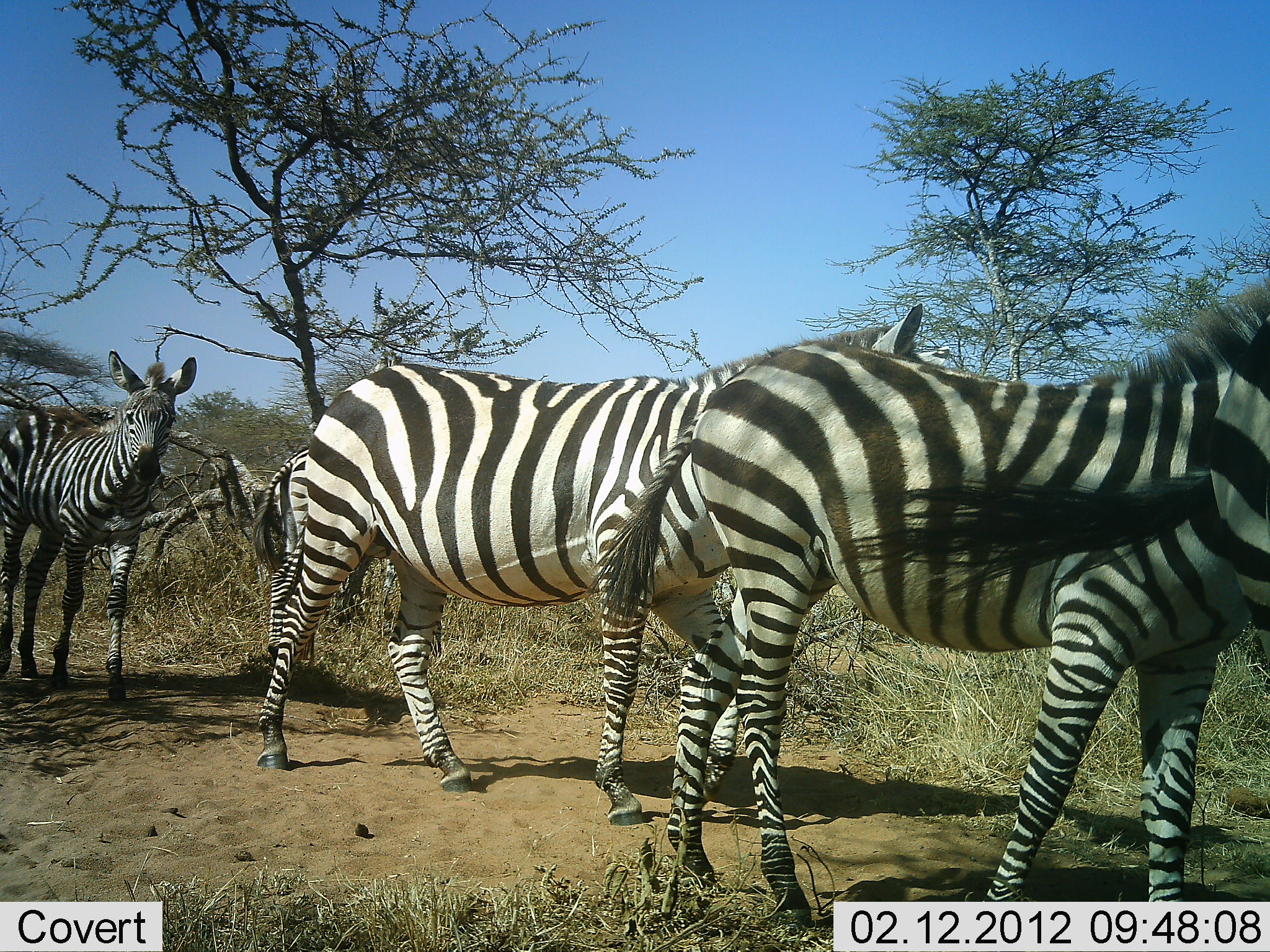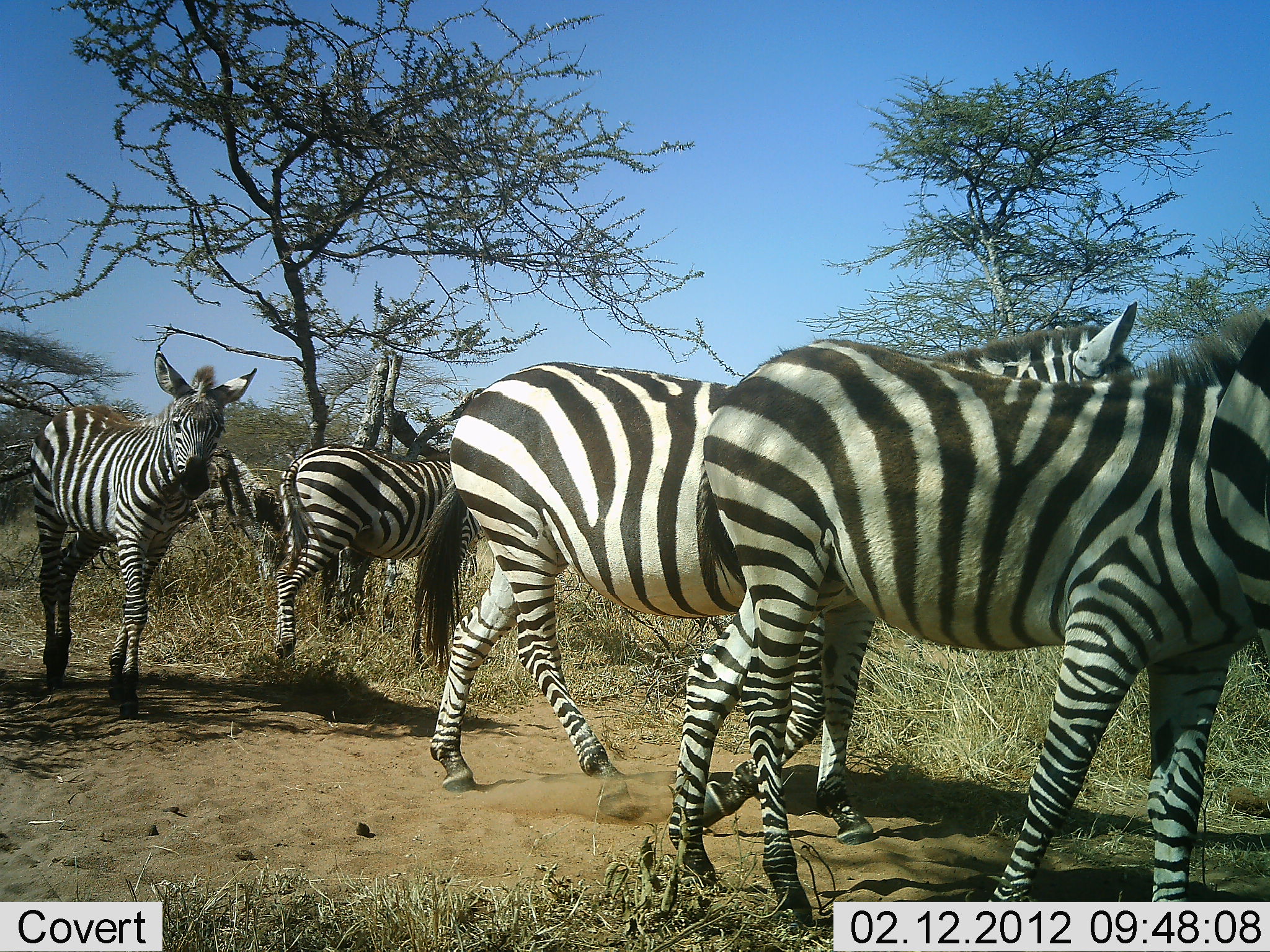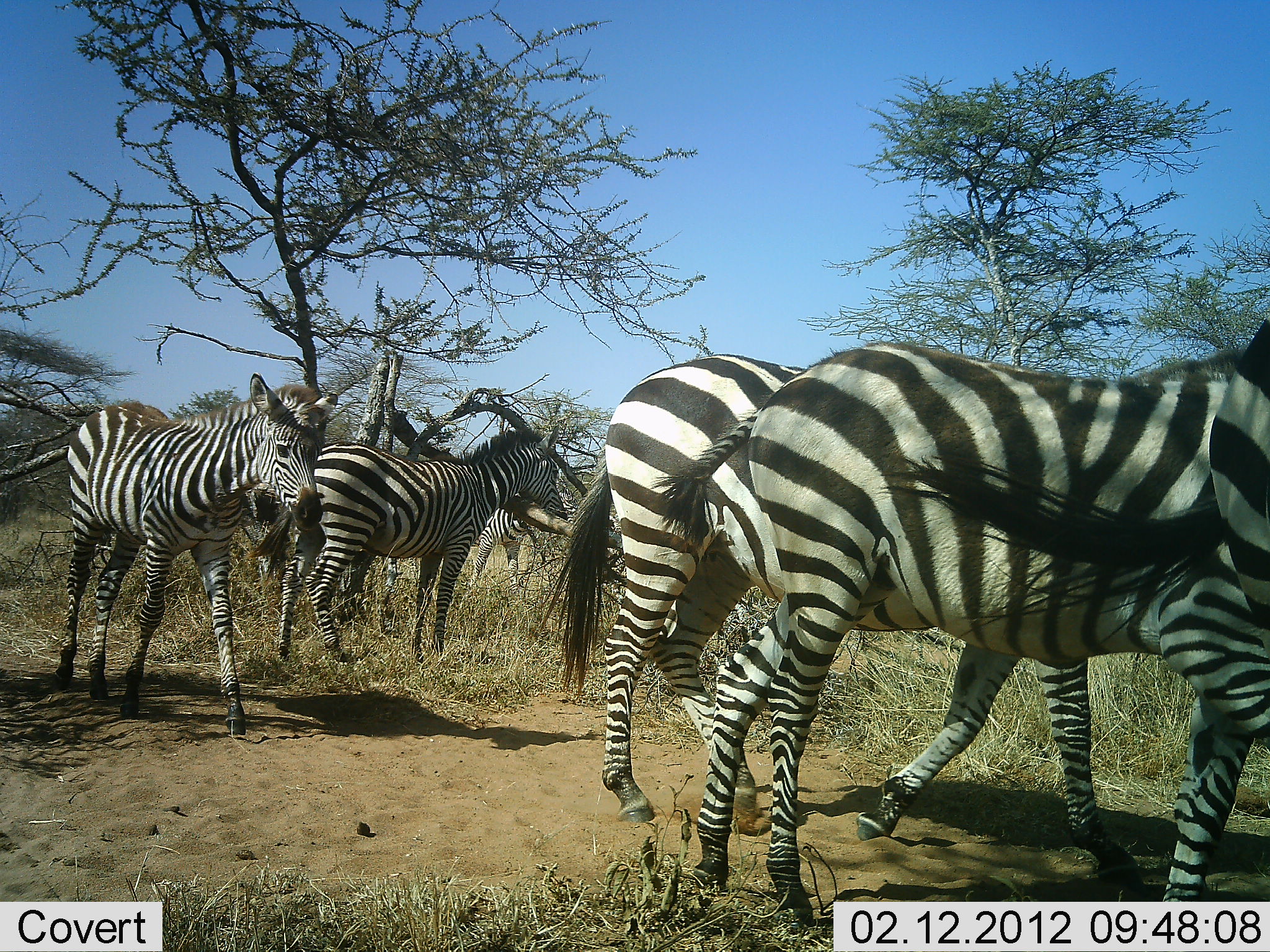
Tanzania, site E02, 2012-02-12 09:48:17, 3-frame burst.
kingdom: Animalia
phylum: Chordata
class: Mammalia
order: Perissodactyla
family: Equidae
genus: Equus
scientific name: Equus quagga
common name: plains zebra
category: zebra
Zebra (plains zebra) (Equus quagga), count 5. Behavior (volunteer vote fractions): standing 50%, resting 4%, moving 79%, interacting 0%. Young present (vote fraction): 33%. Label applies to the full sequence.